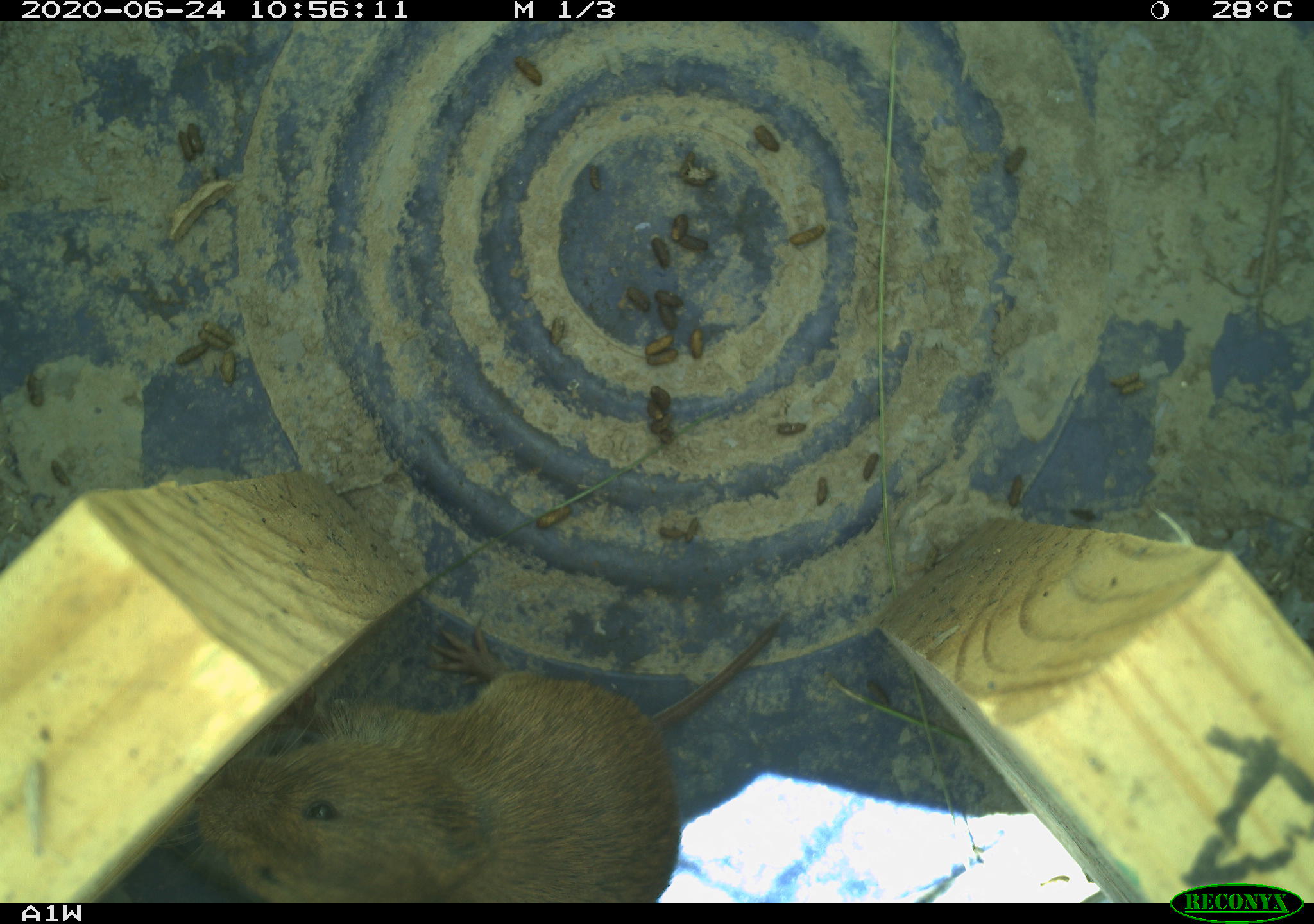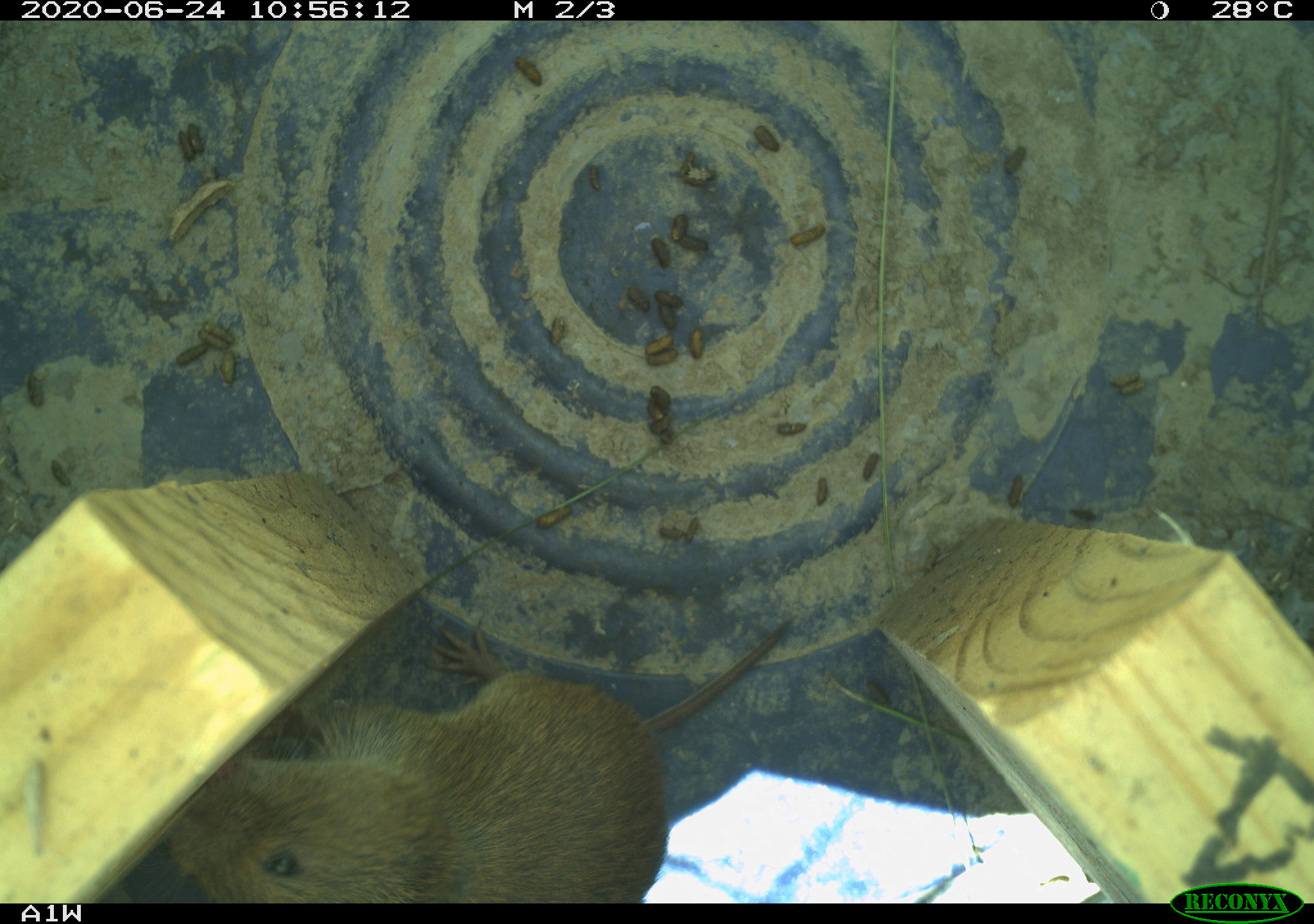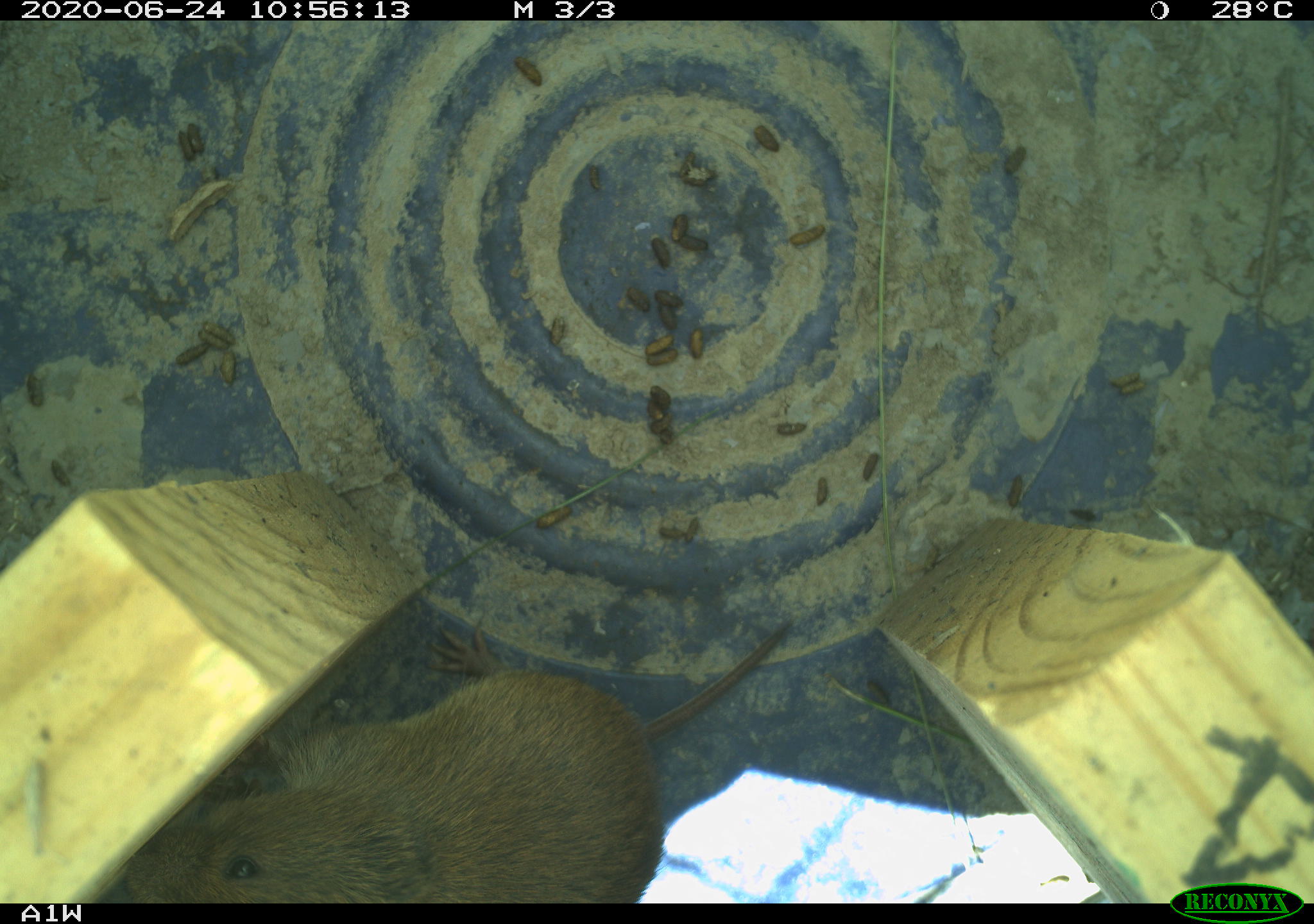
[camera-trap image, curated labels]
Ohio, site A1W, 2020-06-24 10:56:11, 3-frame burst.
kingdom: Animalia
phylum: Chordata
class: Mammalia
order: Rodentia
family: Cricetidae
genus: Microtus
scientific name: Microtus pennsylvanicus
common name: meadow vole